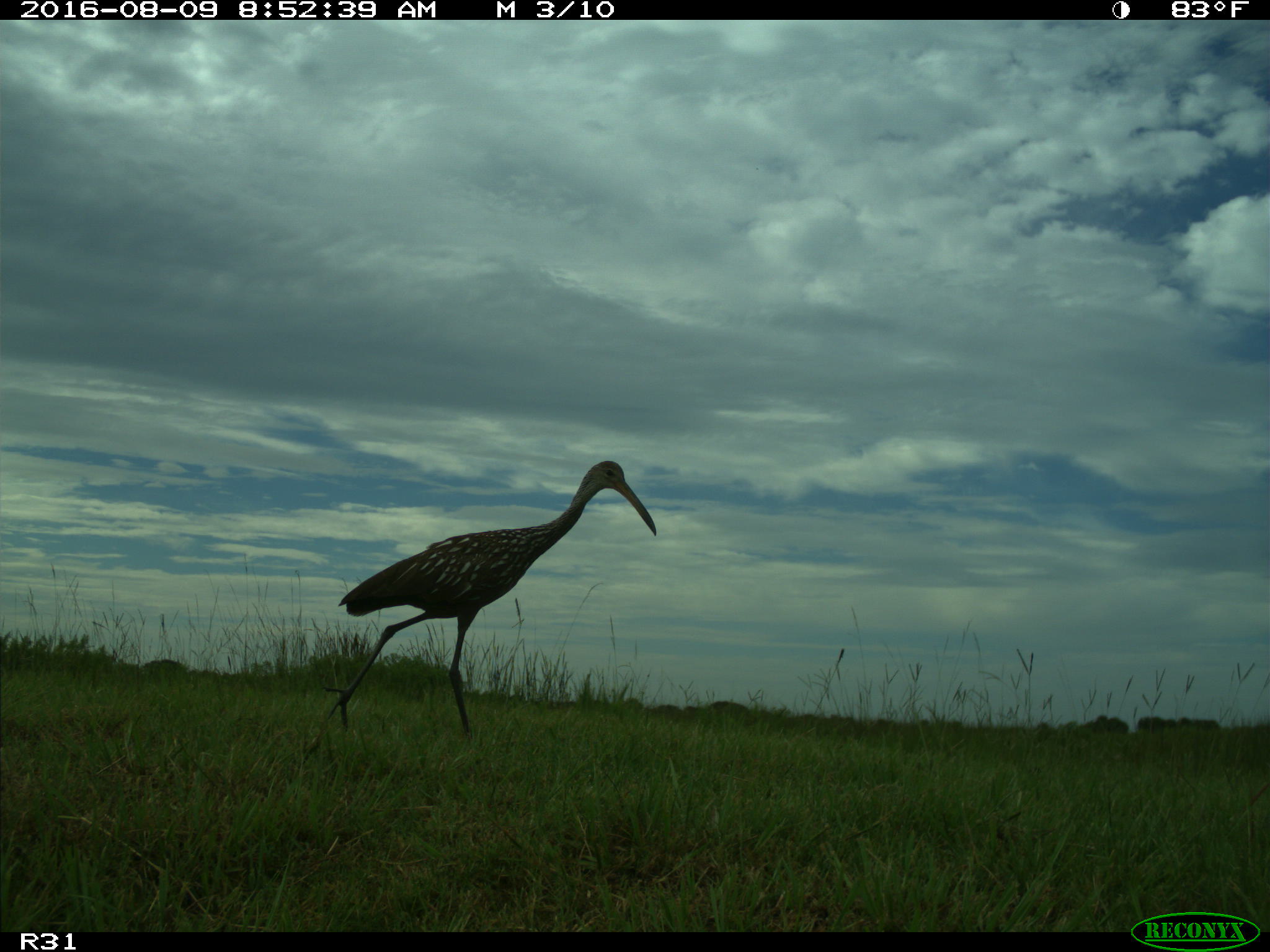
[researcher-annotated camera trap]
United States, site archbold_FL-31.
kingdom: Animalia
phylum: Chordata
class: Aves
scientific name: Aves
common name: birds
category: unidentified bird